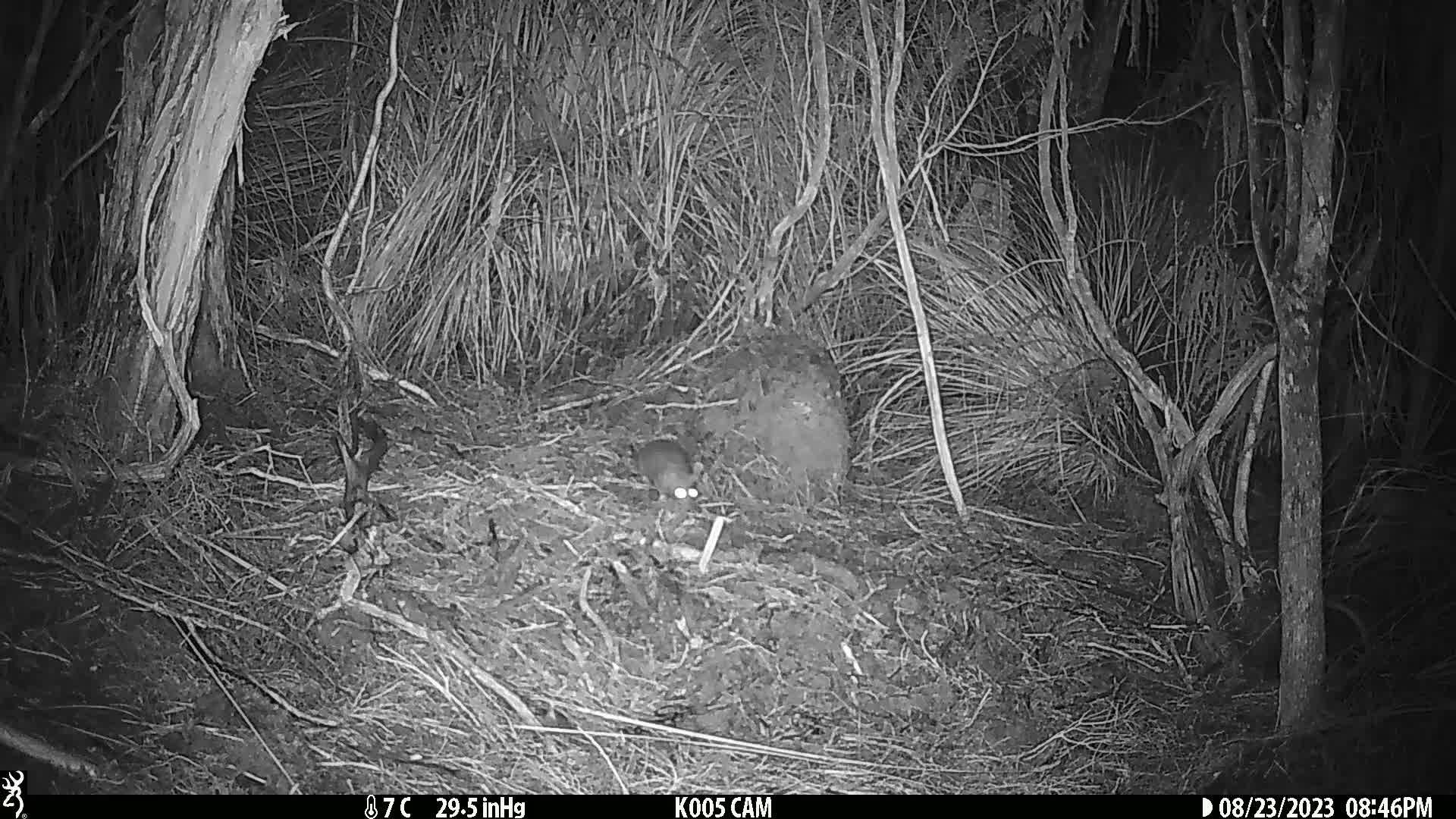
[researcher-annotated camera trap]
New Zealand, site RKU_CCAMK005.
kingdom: Animalia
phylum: Chordata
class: Mammalia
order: Rodentia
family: Muridae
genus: Rattus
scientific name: Rattus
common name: rat